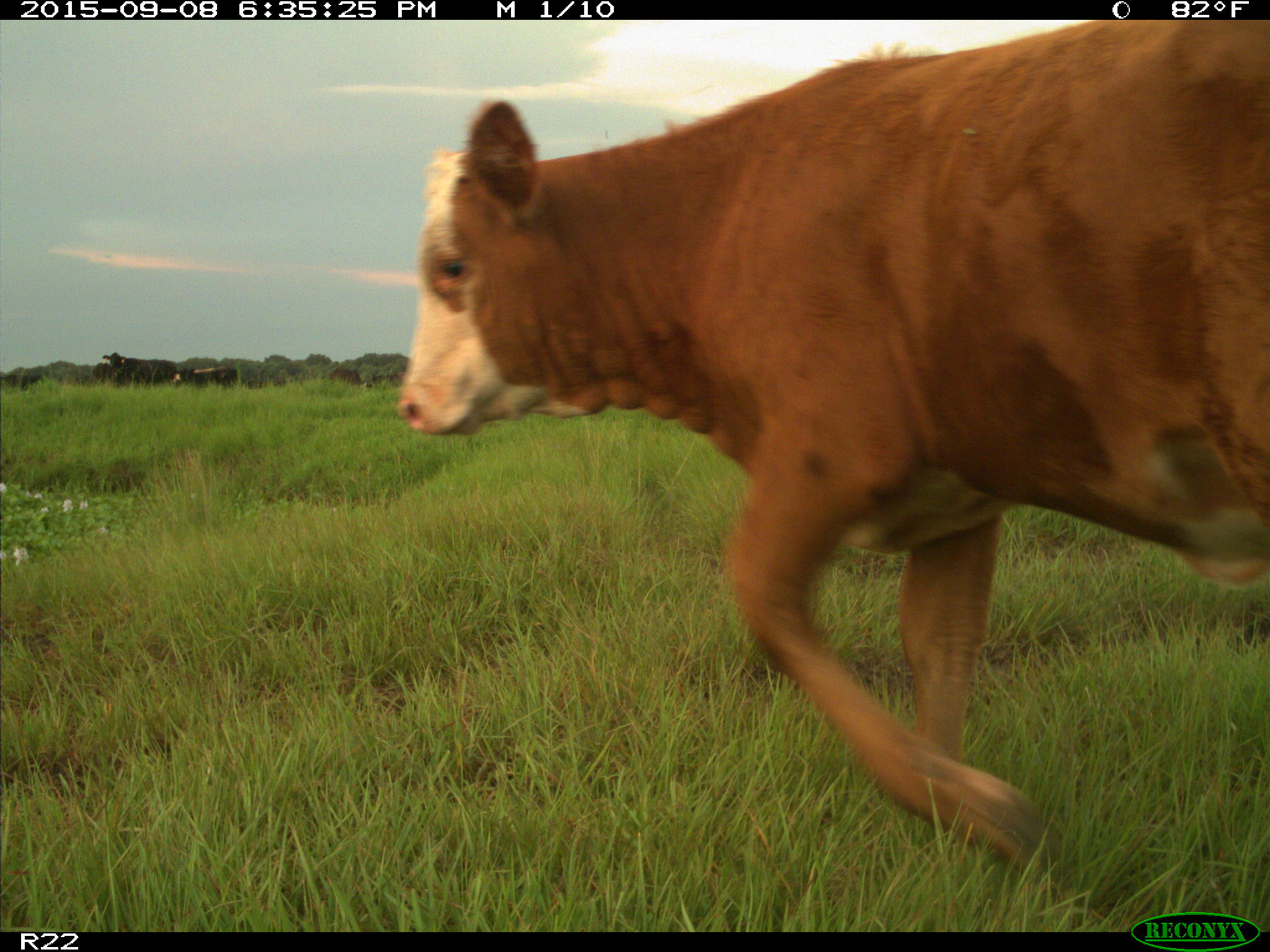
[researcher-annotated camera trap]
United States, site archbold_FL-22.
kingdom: Animalia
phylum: Chordata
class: Mammalia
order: Artiodactyla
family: Bovidae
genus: Bos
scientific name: Bos taurus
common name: domestic cow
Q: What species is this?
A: Bos taurus (domestic cow).